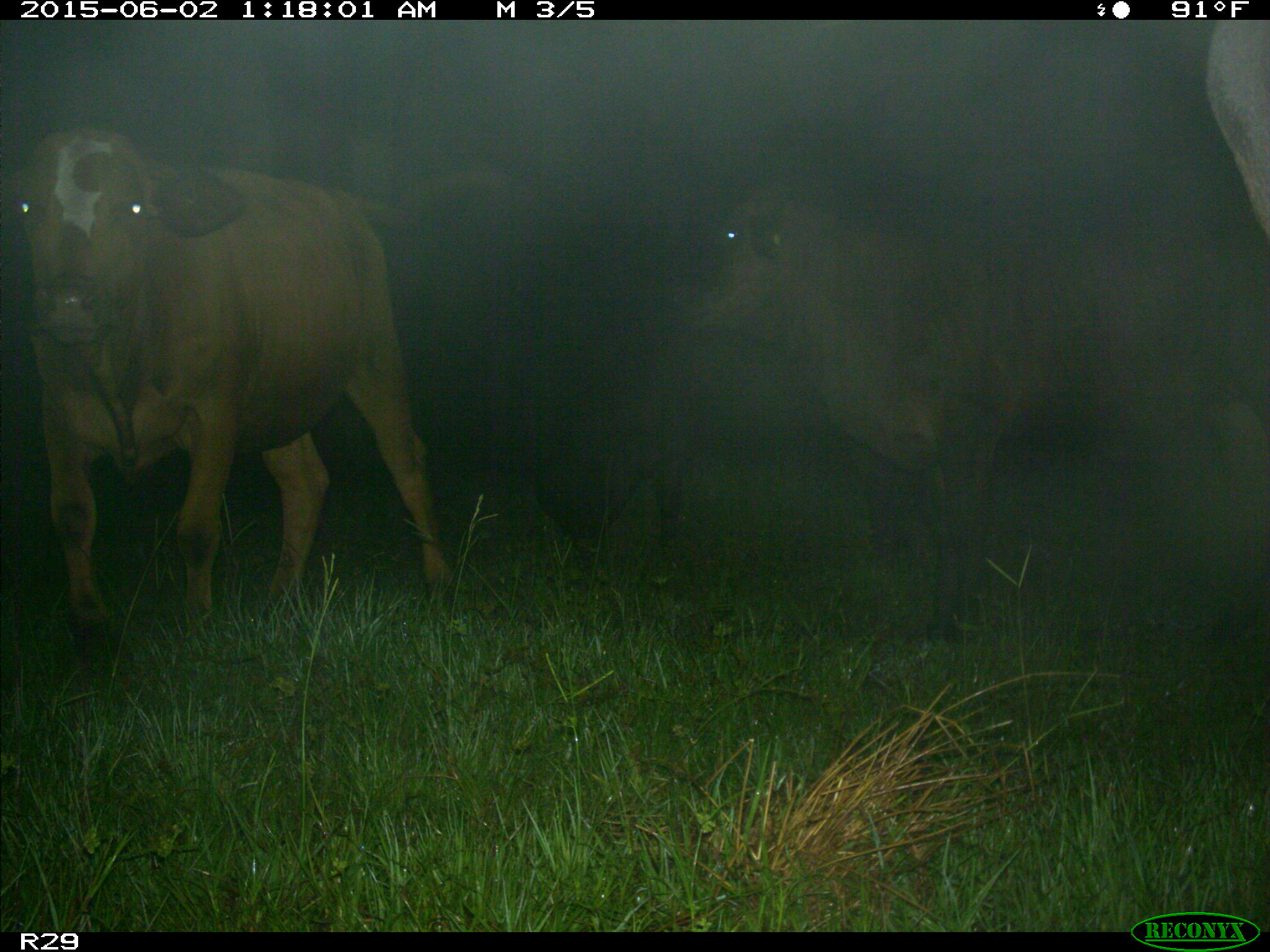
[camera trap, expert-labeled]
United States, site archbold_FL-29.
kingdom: Animalia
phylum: Chordata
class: Mammalia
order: Artiodactyla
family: Bovidae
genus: Bos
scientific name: Bos taurus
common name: domestic cow